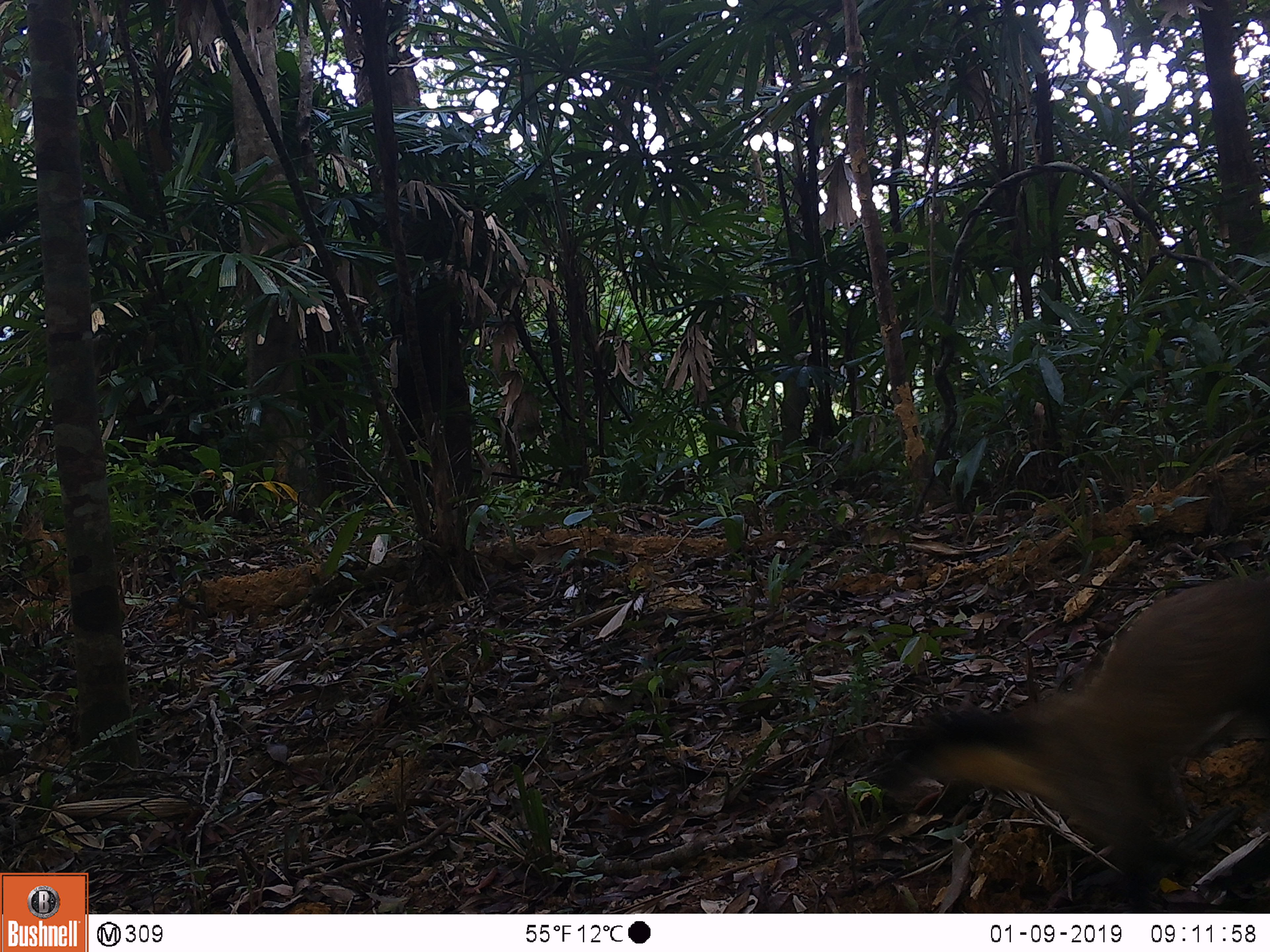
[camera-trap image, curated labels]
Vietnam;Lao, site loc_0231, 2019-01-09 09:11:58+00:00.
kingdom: Animalia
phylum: Chordata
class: Mammalia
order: Carnivora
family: Mustelidae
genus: Martes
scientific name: Martes flavigula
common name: yellow-throated marten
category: yellow throated marten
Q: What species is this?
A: Yellow throated marten (yellow-throated marten) (Martes flavigula).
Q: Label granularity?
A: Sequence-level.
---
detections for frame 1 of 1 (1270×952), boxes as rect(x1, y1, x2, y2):
yellow throated marten: rect(872, 572, 1269, 910)